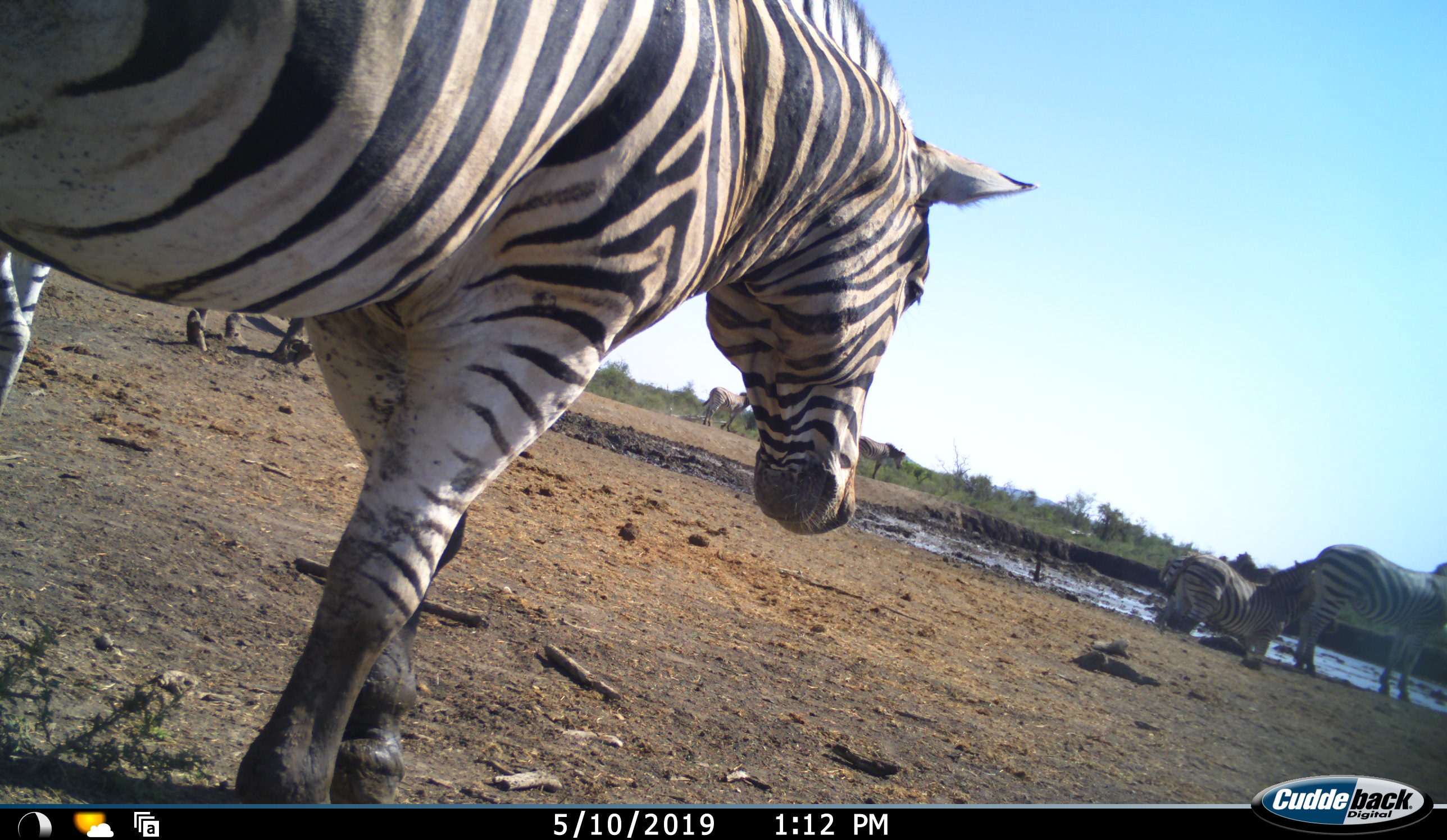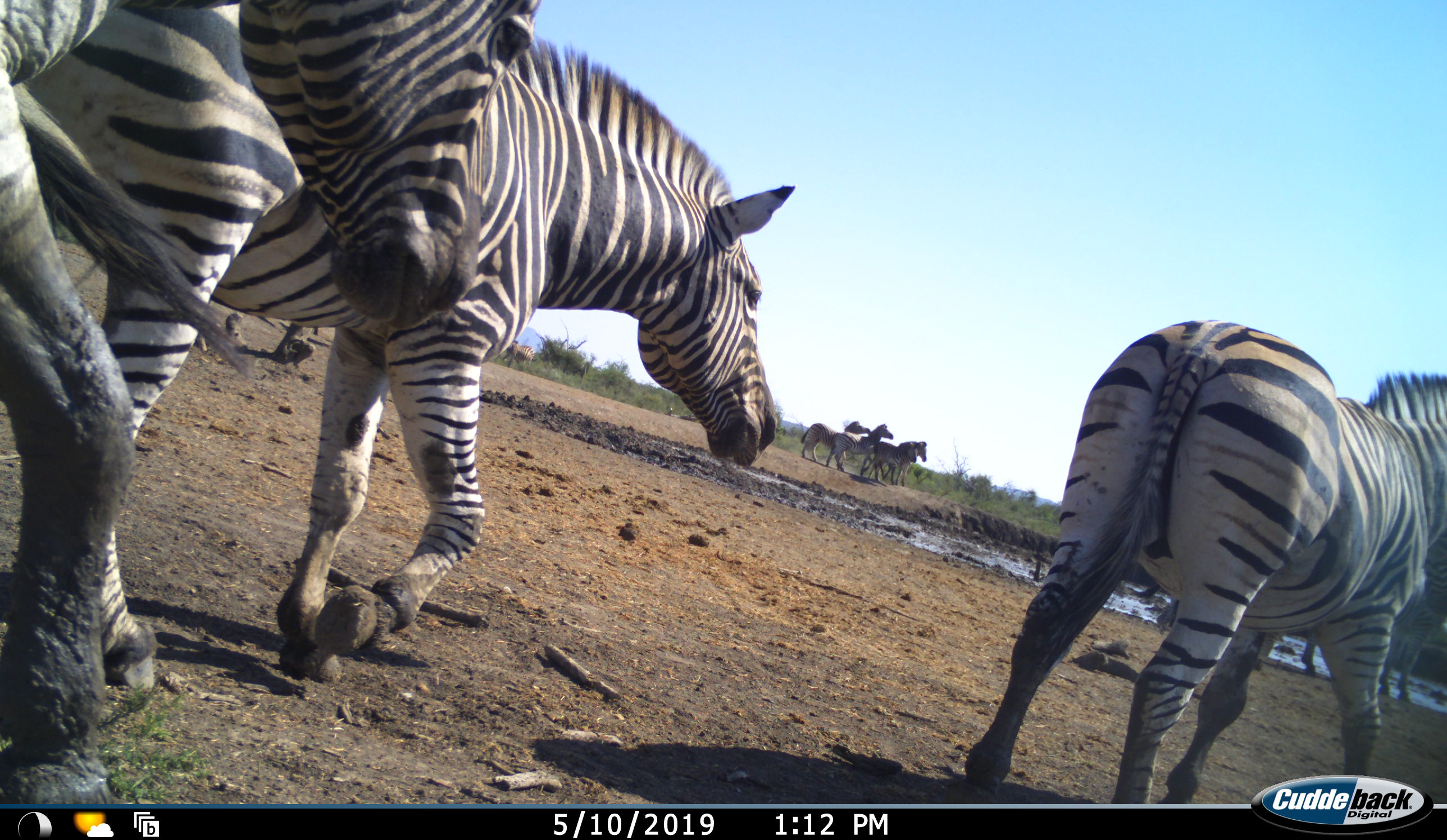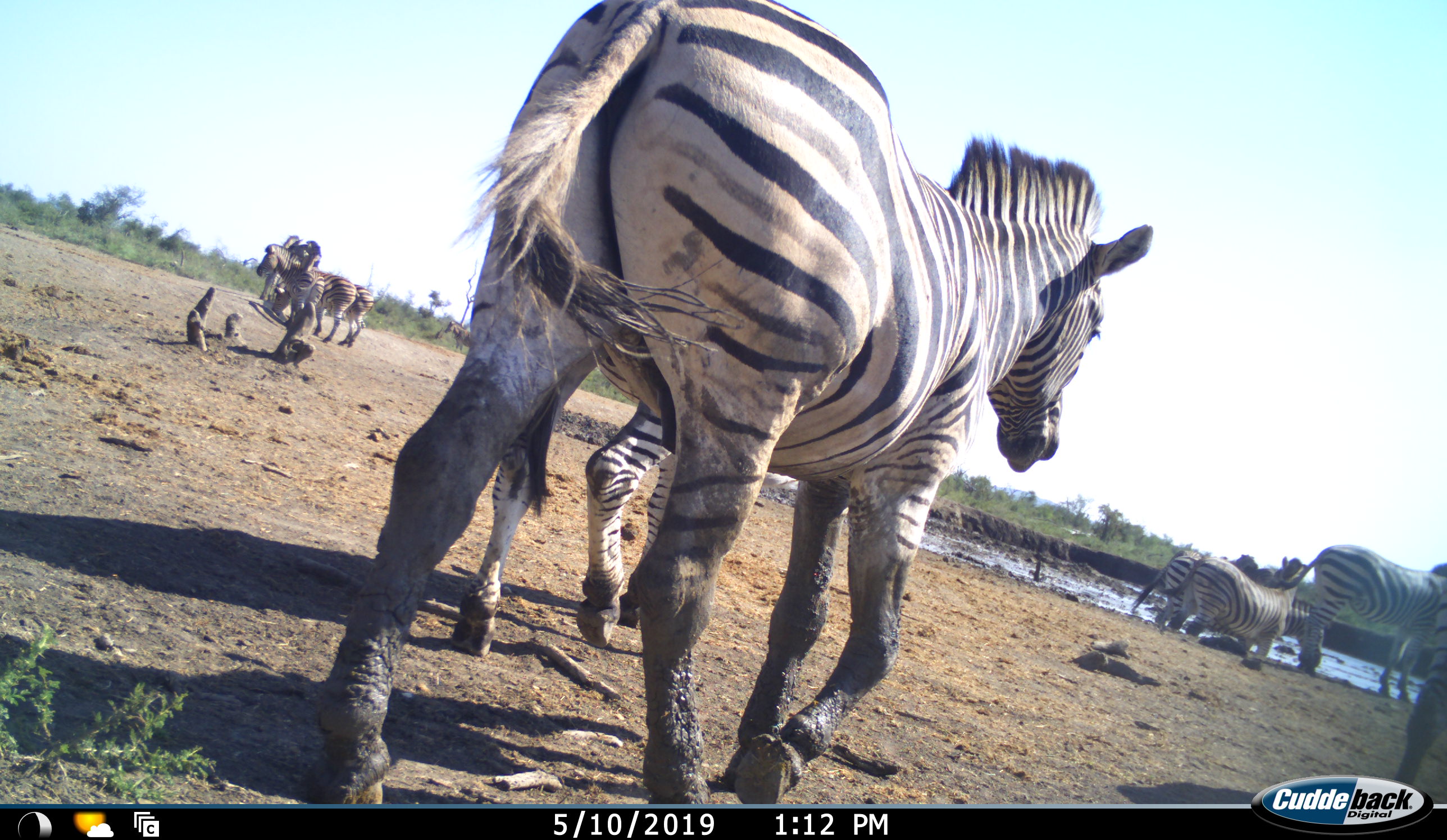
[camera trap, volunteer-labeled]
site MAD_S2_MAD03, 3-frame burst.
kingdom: Animalia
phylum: Chordata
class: Mammalia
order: Perissodactyla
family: Equidae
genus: Equus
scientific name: Equus quagga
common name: plains zebra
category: zebraplains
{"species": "zebraplains (plains zebra) (Equus quagga)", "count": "7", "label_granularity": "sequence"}